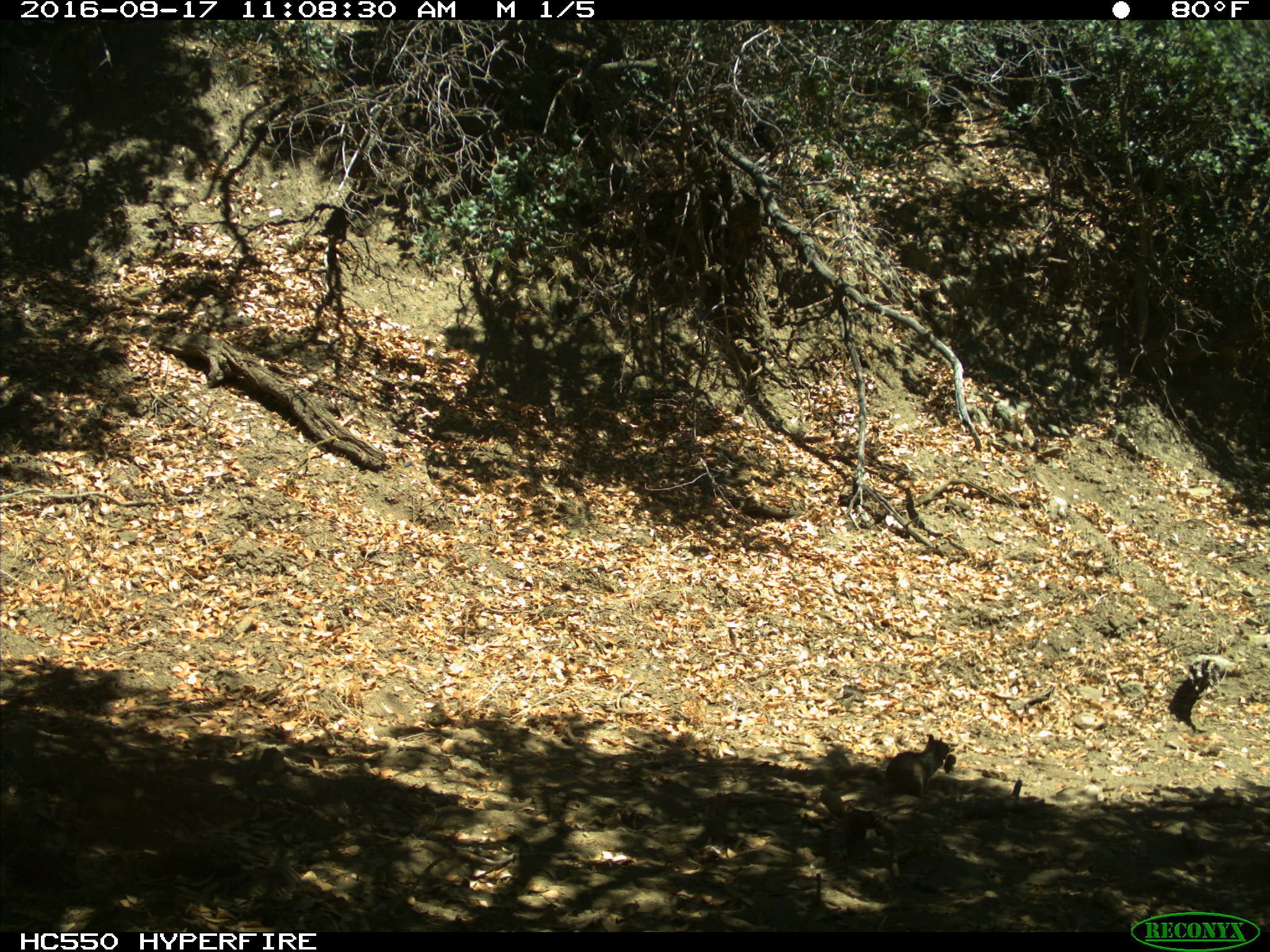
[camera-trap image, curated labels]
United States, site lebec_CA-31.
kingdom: Animalia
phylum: Chordata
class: Mammalia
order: Rodentia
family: Sciuridae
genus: Otospermophilus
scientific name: Otospermophilus beecheyi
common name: california ground squirrel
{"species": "Otospermophilus beecheyi (california ground squirrel)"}